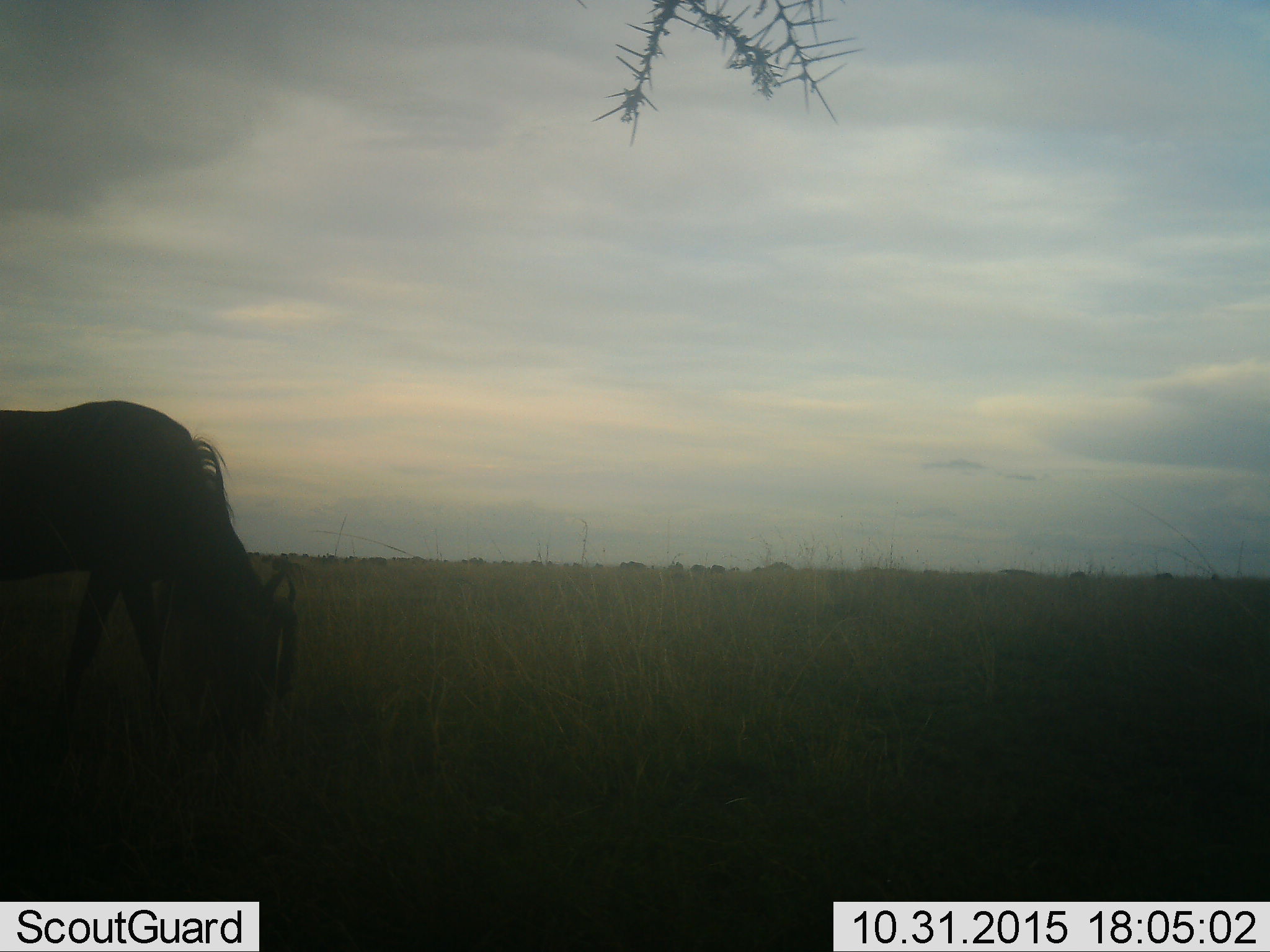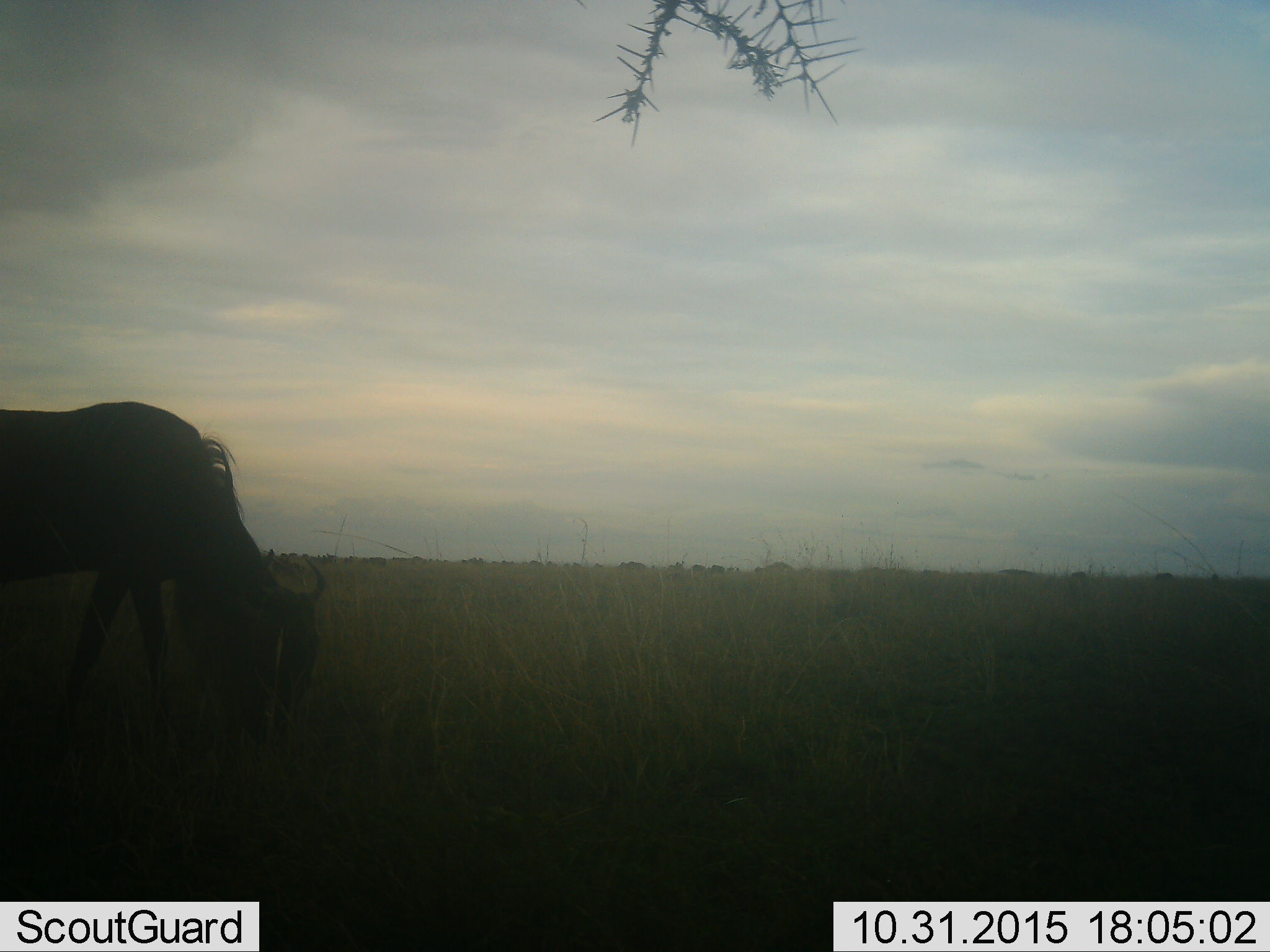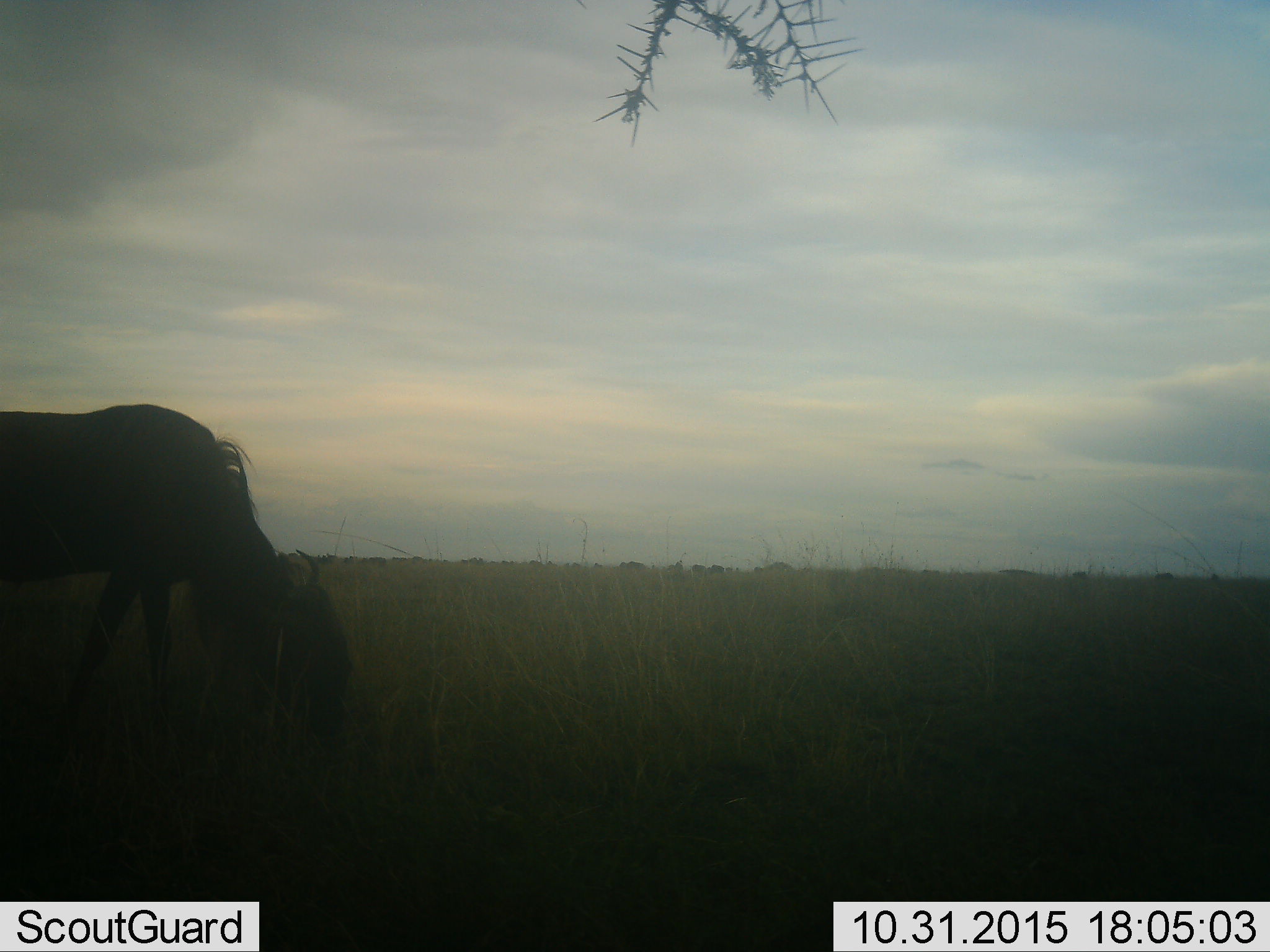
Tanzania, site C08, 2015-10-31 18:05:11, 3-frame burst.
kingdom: Animalia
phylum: Chordata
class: Mammalia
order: Artiodactyla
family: Bovidae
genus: Connochaetes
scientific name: Connochaetes taurinus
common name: blue wildebeest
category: wildebeest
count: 1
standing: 25%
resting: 0%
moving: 19%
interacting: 6%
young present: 12%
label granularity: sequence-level